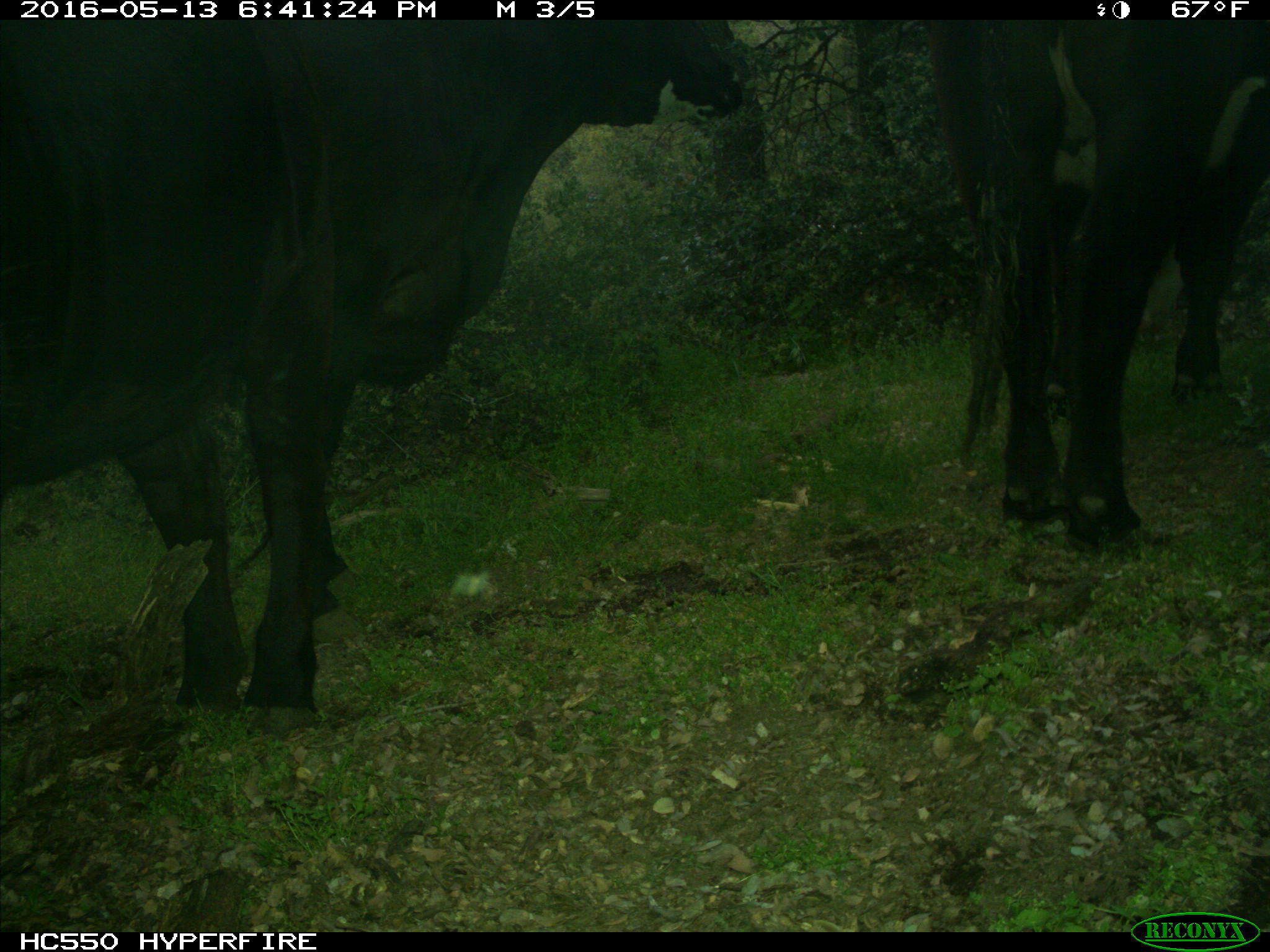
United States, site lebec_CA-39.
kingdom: Animalia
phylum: Chordata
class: Mammalia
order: Artiodactyla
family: Bovidae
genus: Bos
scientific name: Bos taurus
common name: domestic cow